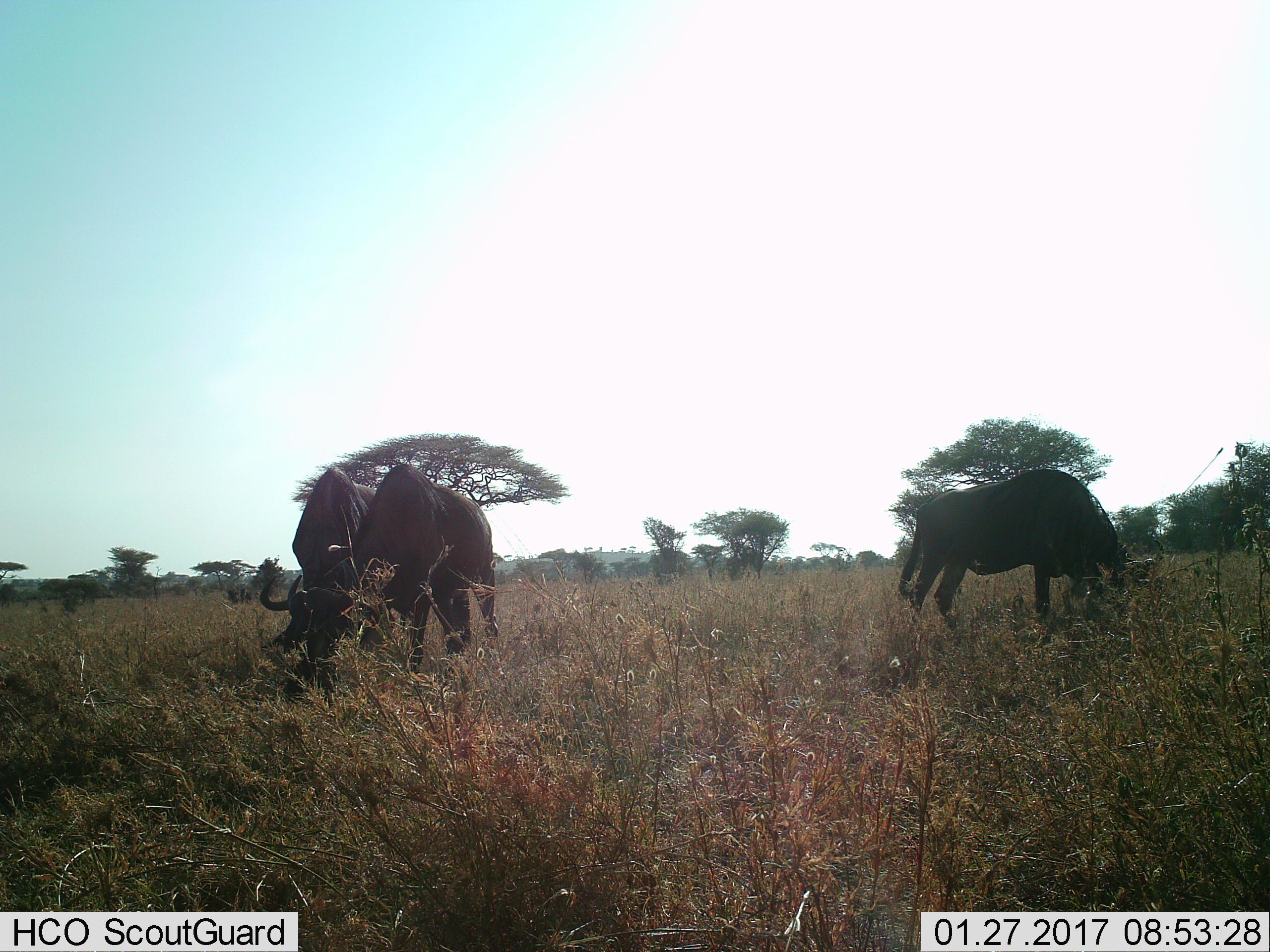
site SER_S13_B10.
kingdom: Animalia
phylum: Chordata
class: Mammalia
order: Artiodactyla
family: Bovidae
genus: Connochaetes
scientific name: Connochaetes taurinus taurinus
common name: blue wildebeest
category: wildebeestblue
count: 3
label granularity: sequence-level